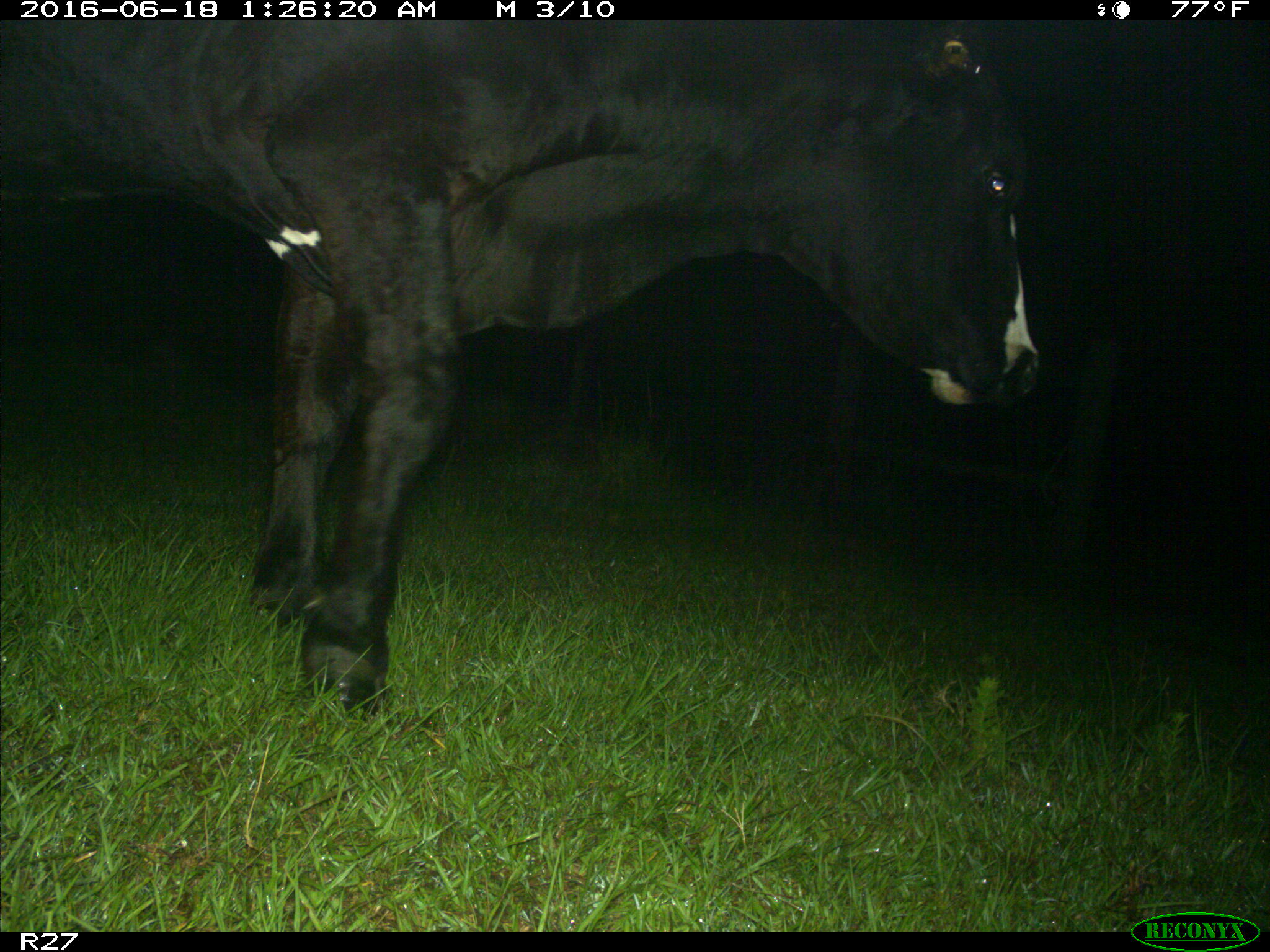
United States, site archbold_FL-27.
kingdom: Animalia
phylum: Chordata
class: Mammalia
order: Artiodactyla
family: Bovidae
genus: Bos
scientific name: Bos taurus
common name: domestic cow